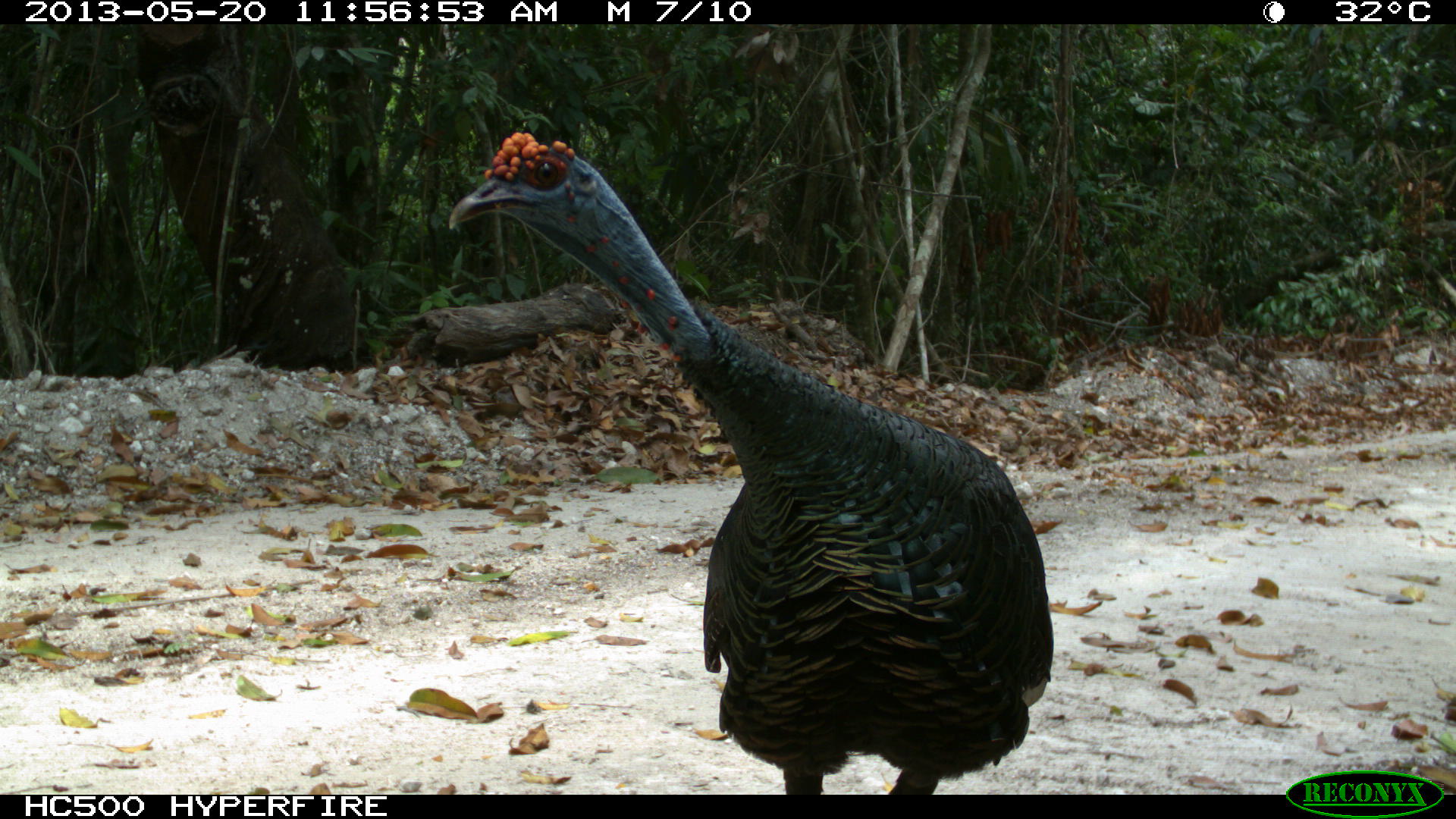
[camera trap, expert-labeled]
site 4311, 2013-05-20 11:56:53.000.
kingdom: Animalia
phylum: Chordata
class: Aves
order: Galliformes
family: Phasianidae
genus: Meleagris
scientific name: Meleagris ocellata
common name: ocellated turkey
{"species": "Meleagris ocellata (ocellated turkey)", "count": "1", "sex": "male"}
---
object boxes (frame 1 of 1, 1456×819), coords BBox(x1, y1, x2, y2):
meleagris ocellata: BBox(444, 128, 1056, 791)